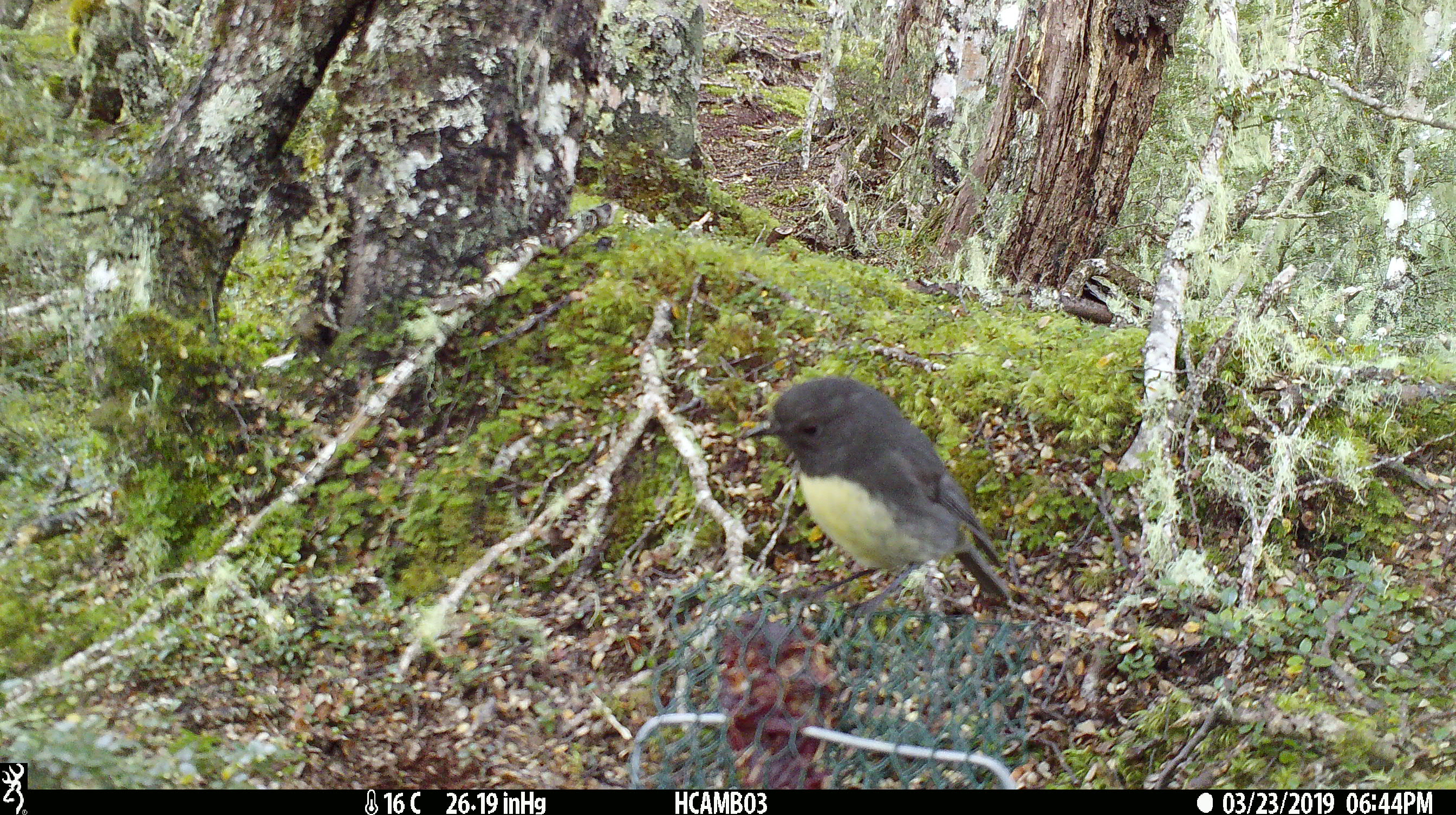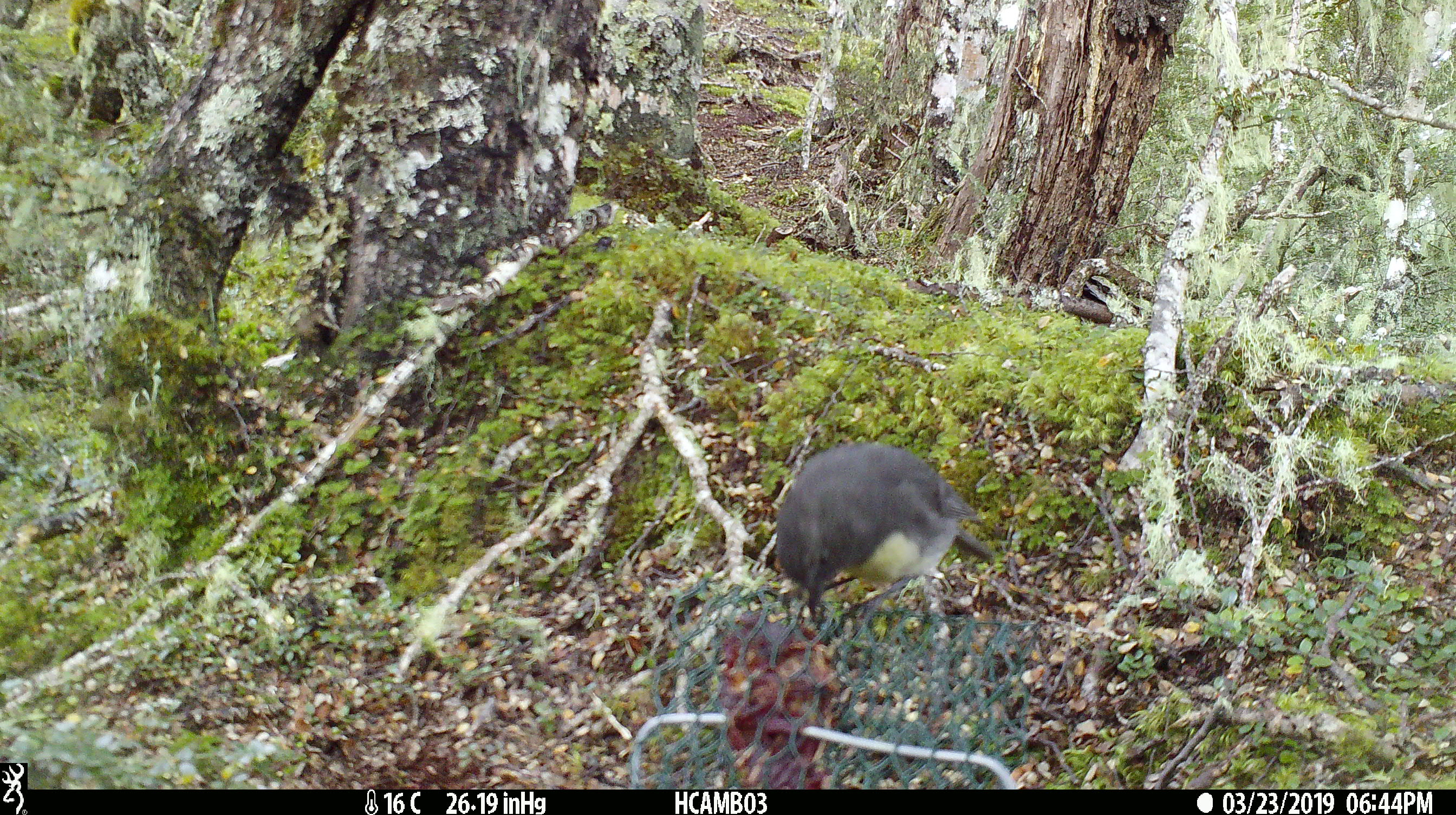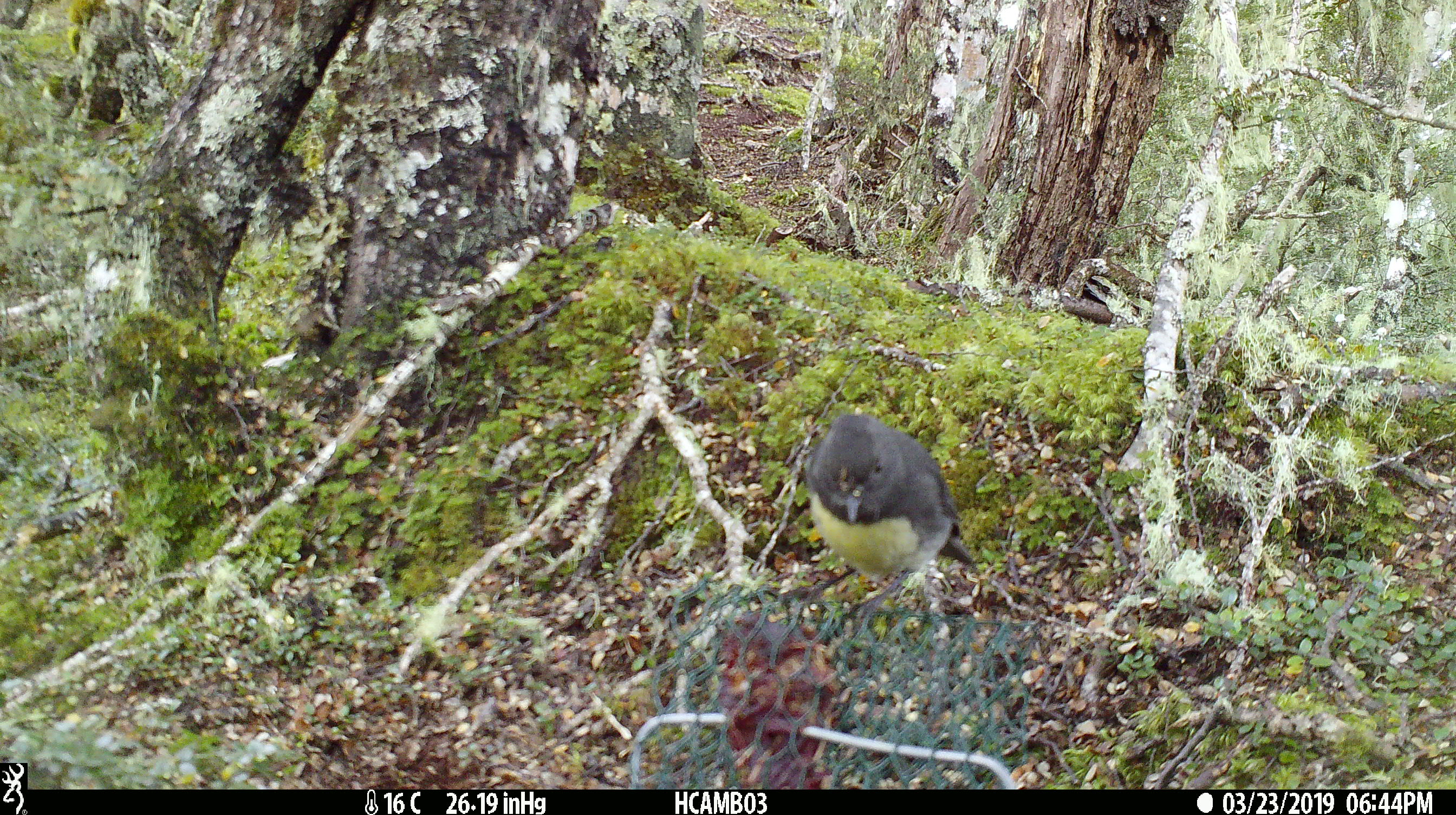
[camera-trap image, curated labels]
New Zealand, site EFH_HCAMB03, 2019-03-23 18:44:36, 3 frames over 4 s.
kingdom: Animalia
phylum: Chordata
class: Aves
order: Passeriformes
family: Petroicidae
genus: Petroica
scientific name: Petroica australis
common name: new zealand robin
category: robin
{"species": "robin (new zealand robin) (Petroica australis)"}